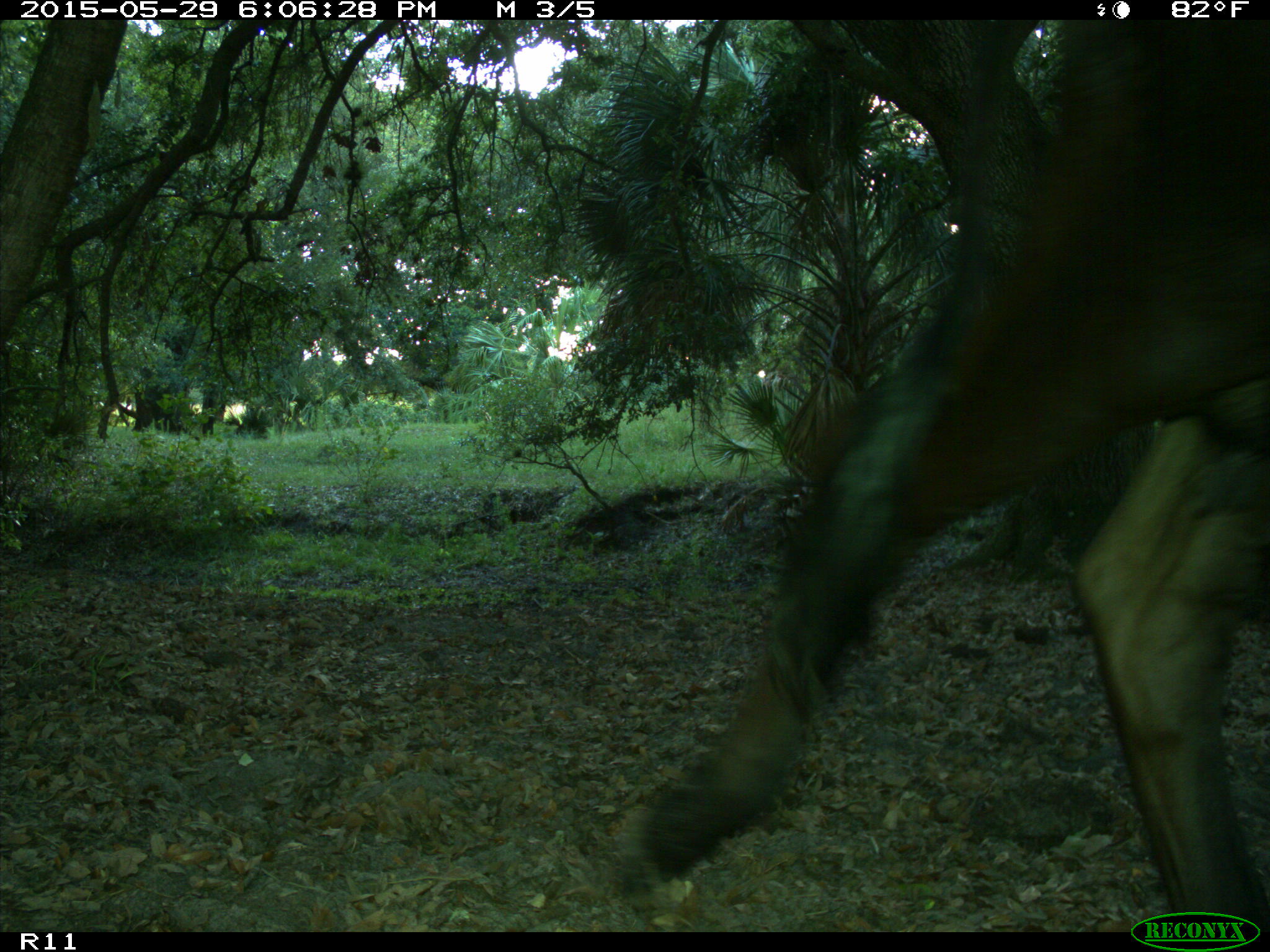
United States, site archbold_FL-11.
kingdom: Animalia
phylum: Chordata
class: Mammalia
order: Artiodactyla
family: Bovidae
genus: Bos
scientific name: Bos taurus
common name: domestic cow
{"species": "Bos taurus (domestic cow)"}